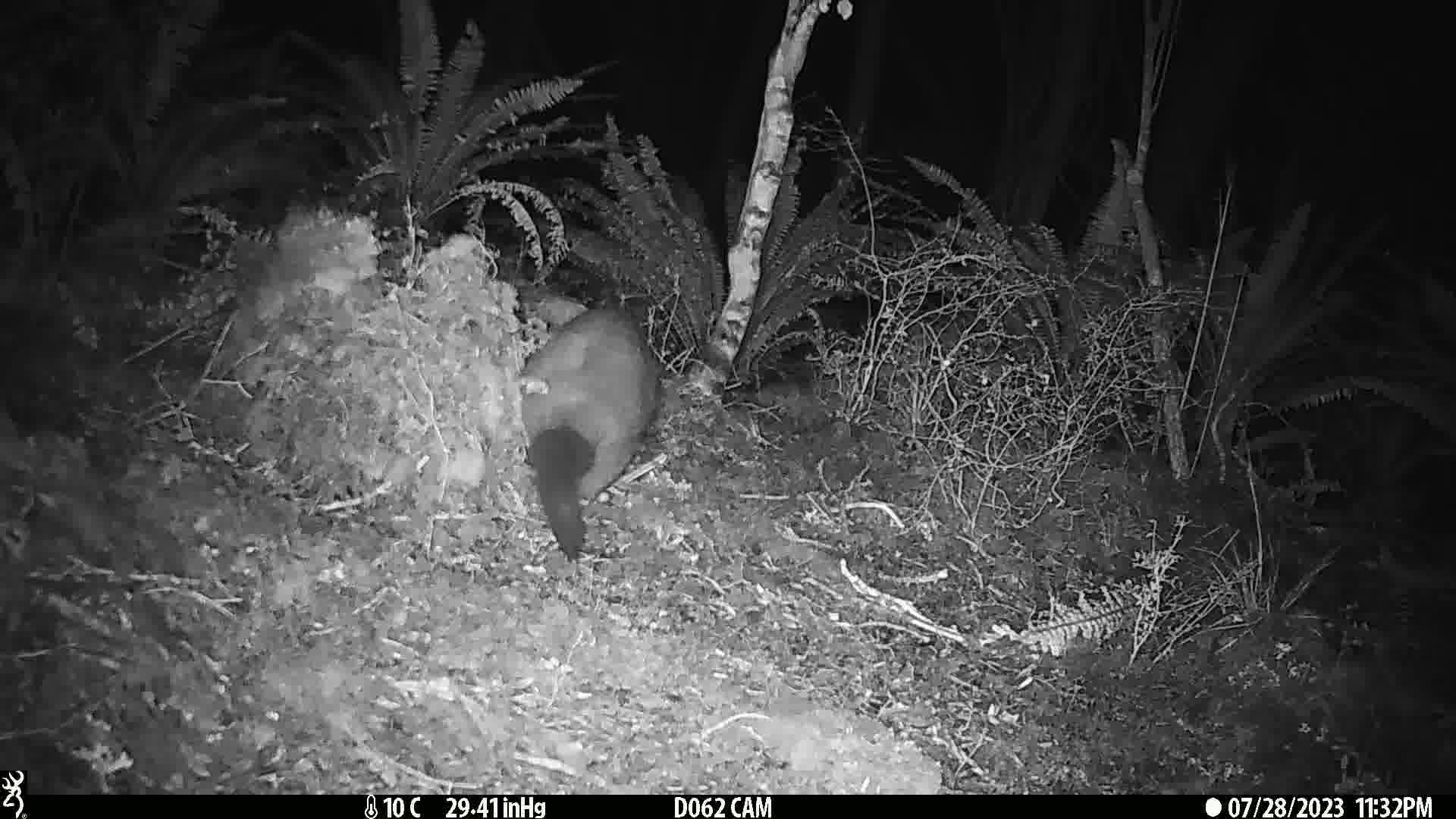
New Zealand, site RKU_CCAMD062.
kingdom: Animalia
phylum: Chordata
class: Mammalia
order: Diprotodontia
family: Phalangeridae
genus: Trichosurus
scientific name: Trichosurus vulpecula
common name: common brushtail possum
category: possum